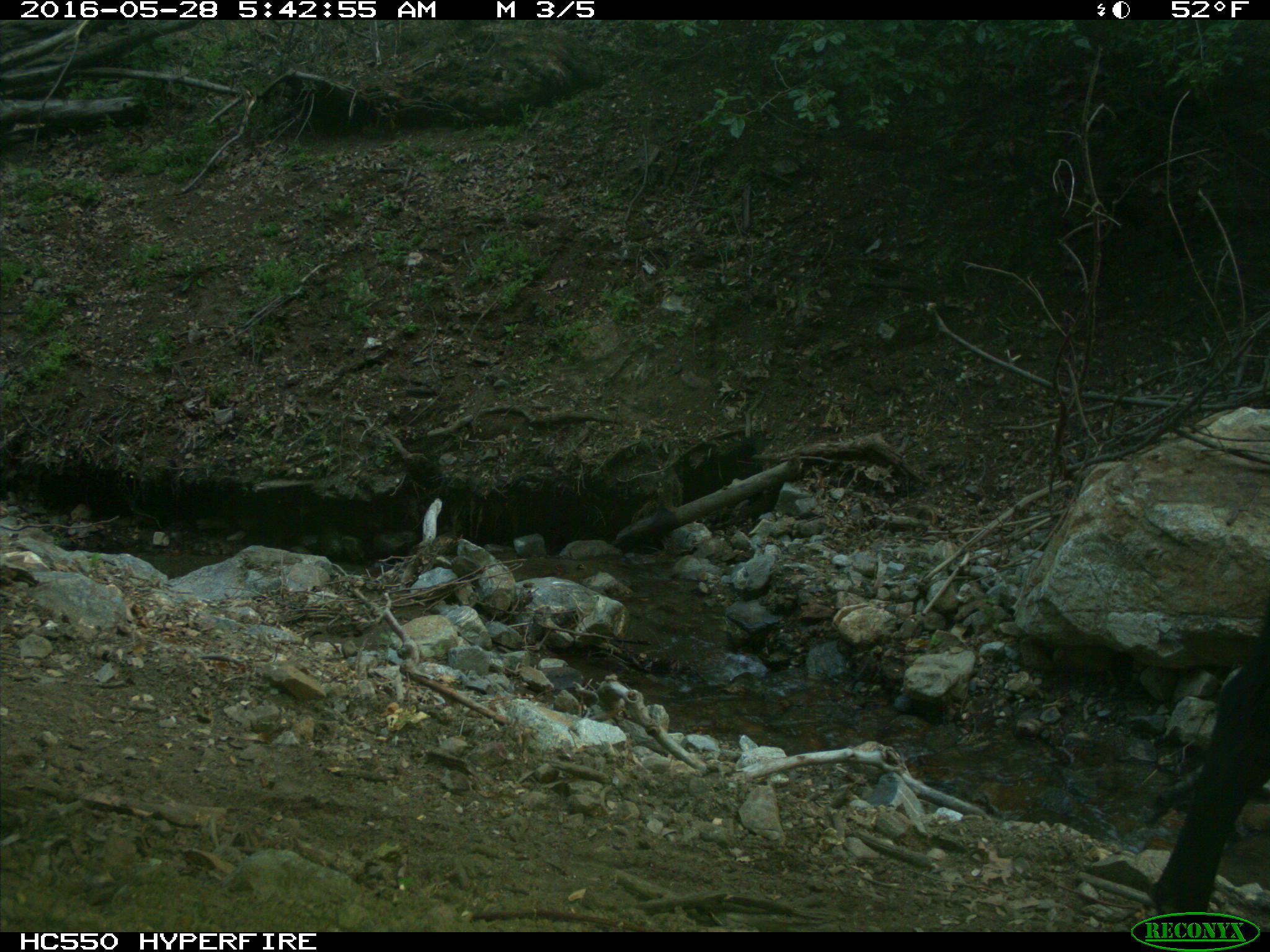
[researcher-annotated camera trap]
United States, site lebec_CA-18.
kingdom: Animalia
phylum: Chordata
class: Mammalia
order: Artiodactyla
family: Bovidae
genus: Bos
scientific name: Bos taurus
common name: domestic cow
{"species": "Bos taurus (domestic cow)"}